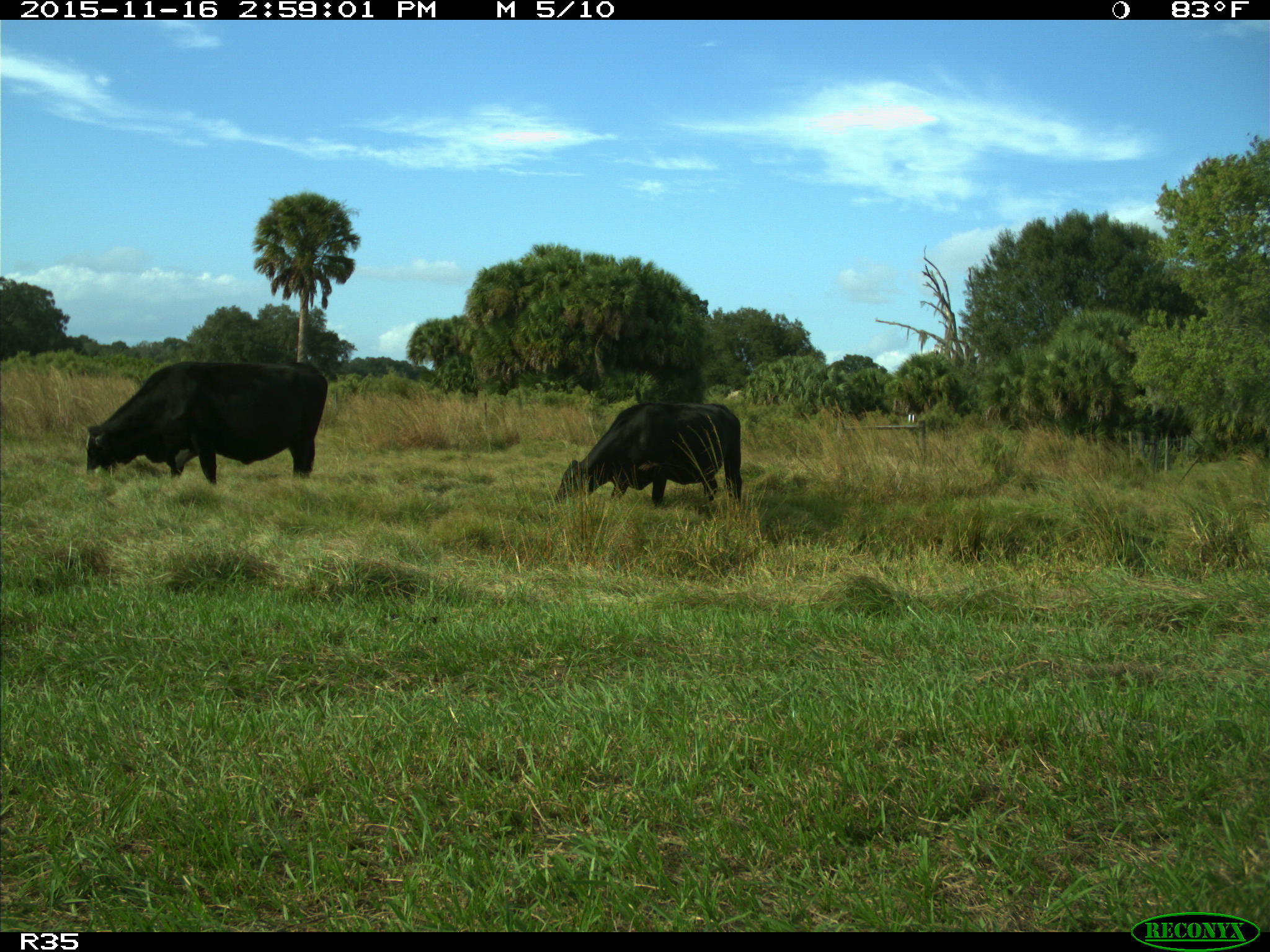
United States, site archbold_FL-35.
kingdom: Animalia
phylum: Chordata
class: Mammalia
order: Artiodactyla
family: Bovidae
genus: Bos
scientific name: Bos taurus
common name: domestic cow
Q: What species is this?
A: Bos taurus (domestic cow).